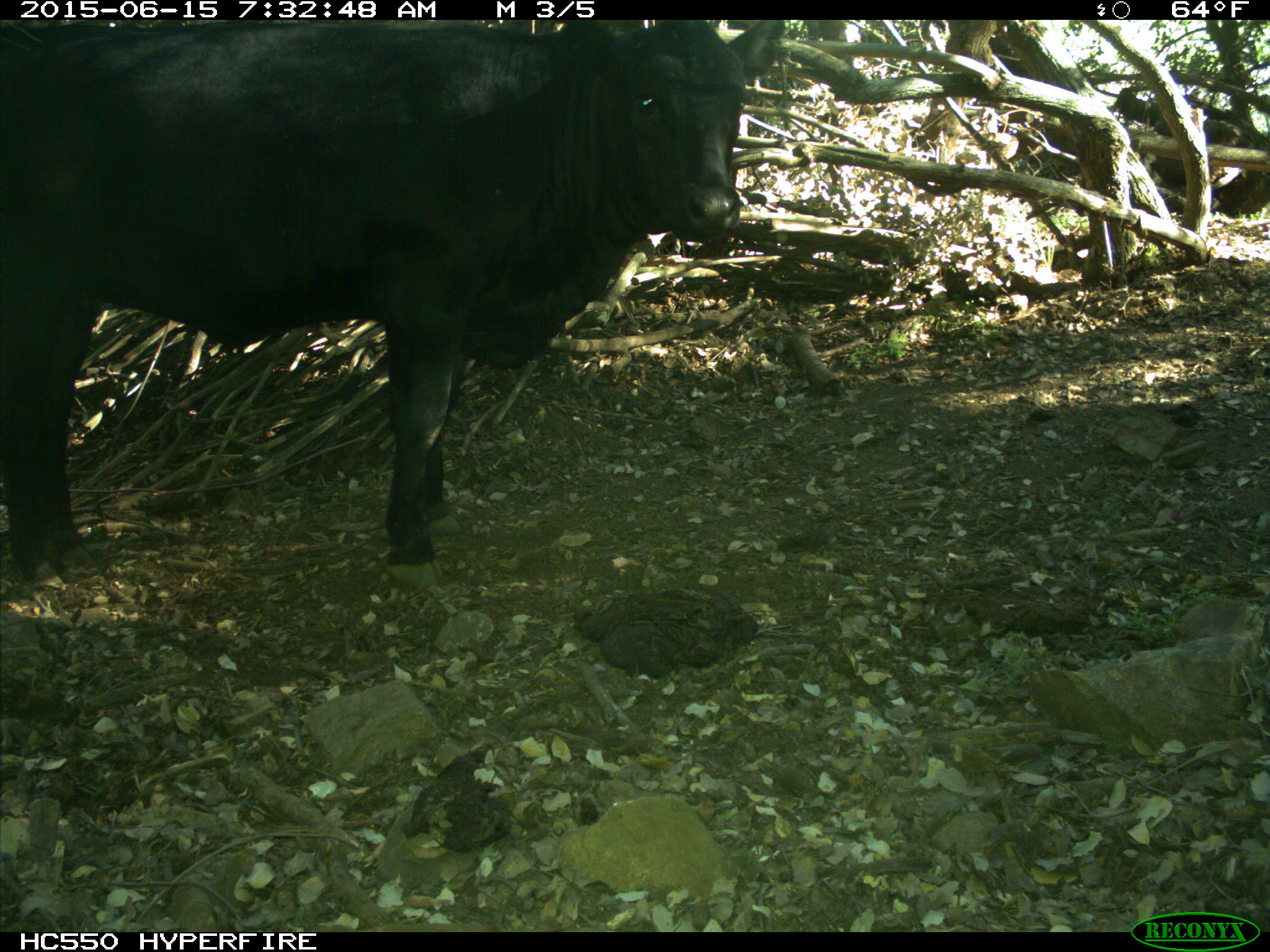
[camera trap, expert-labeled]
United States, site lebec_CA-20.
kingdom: Animalia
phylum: Chordata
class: Mammalia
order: Artiodactyla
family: Bovidae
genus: Bos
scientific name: Bos taurus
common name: domestic cow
Bos taurus (domestic cow).